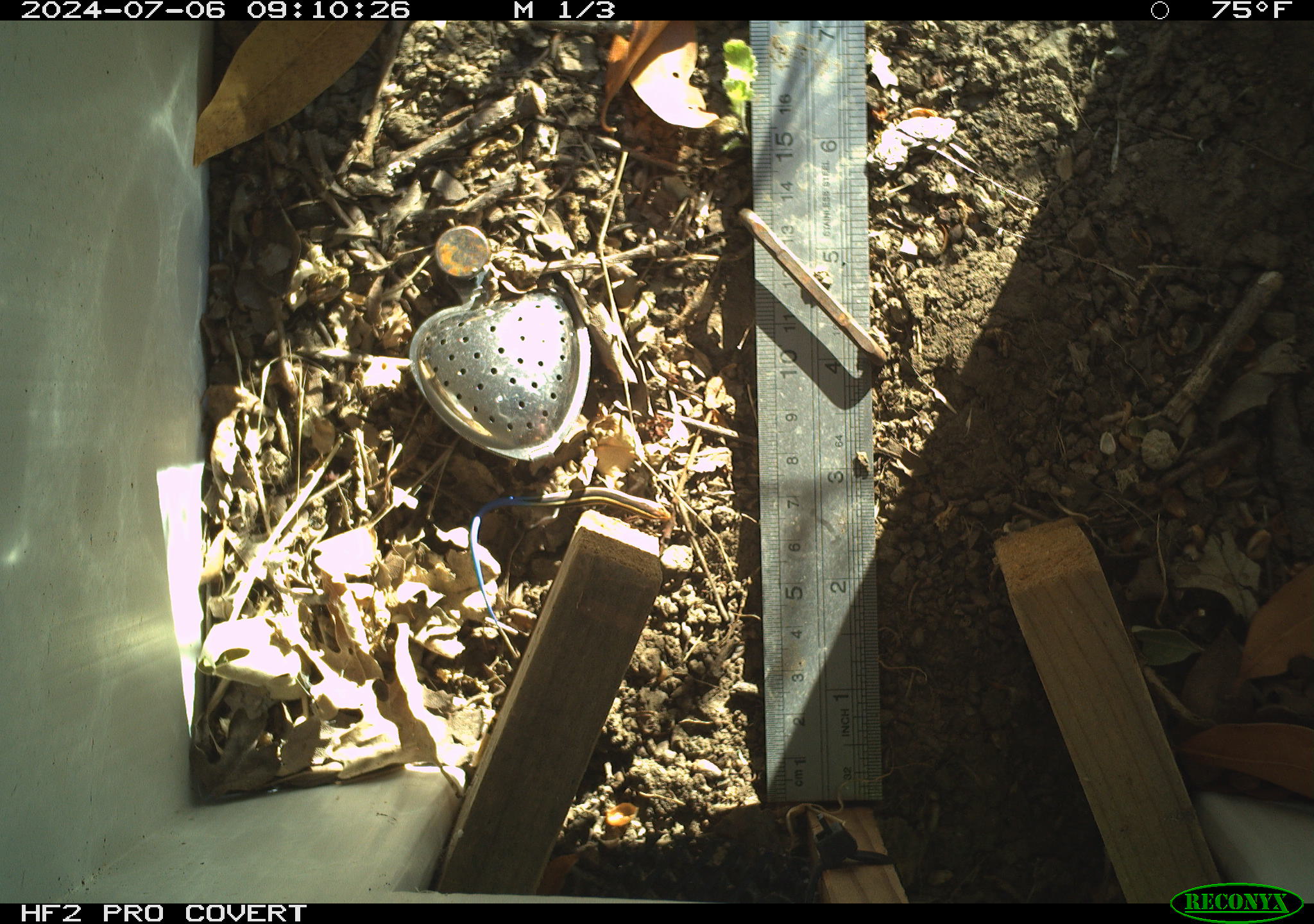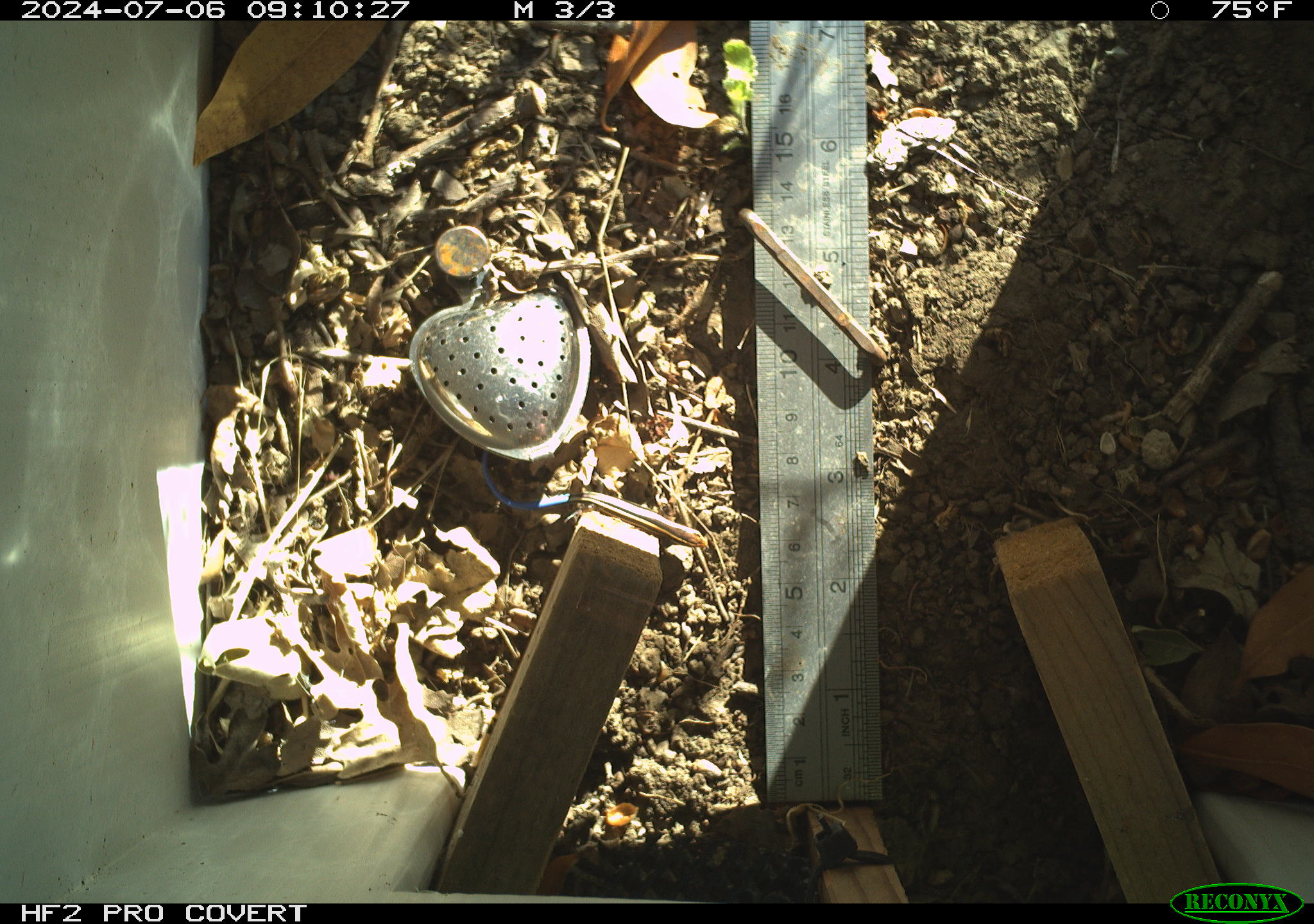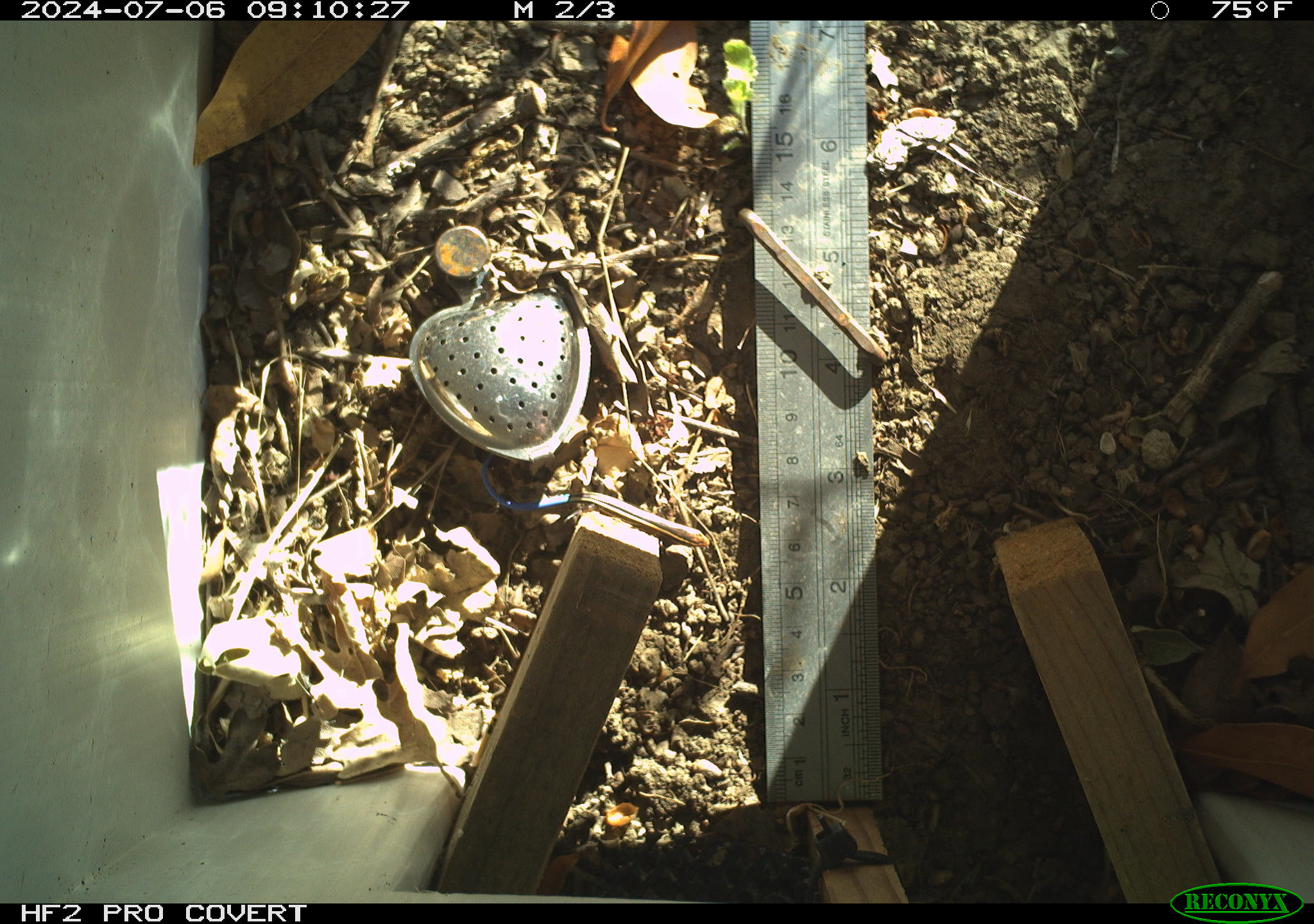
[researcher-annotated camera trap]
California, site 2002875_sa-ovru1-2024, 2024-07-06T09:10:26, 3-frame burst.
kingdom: Animalia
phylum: Chordata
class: Reptilia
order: Squamata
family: Scincidae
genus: Plestiodon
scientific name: Plestiodon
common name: blue-tailed skinks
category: plestiodon species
Plestiodon species (blue-tailed skinks) (Plestiodon).